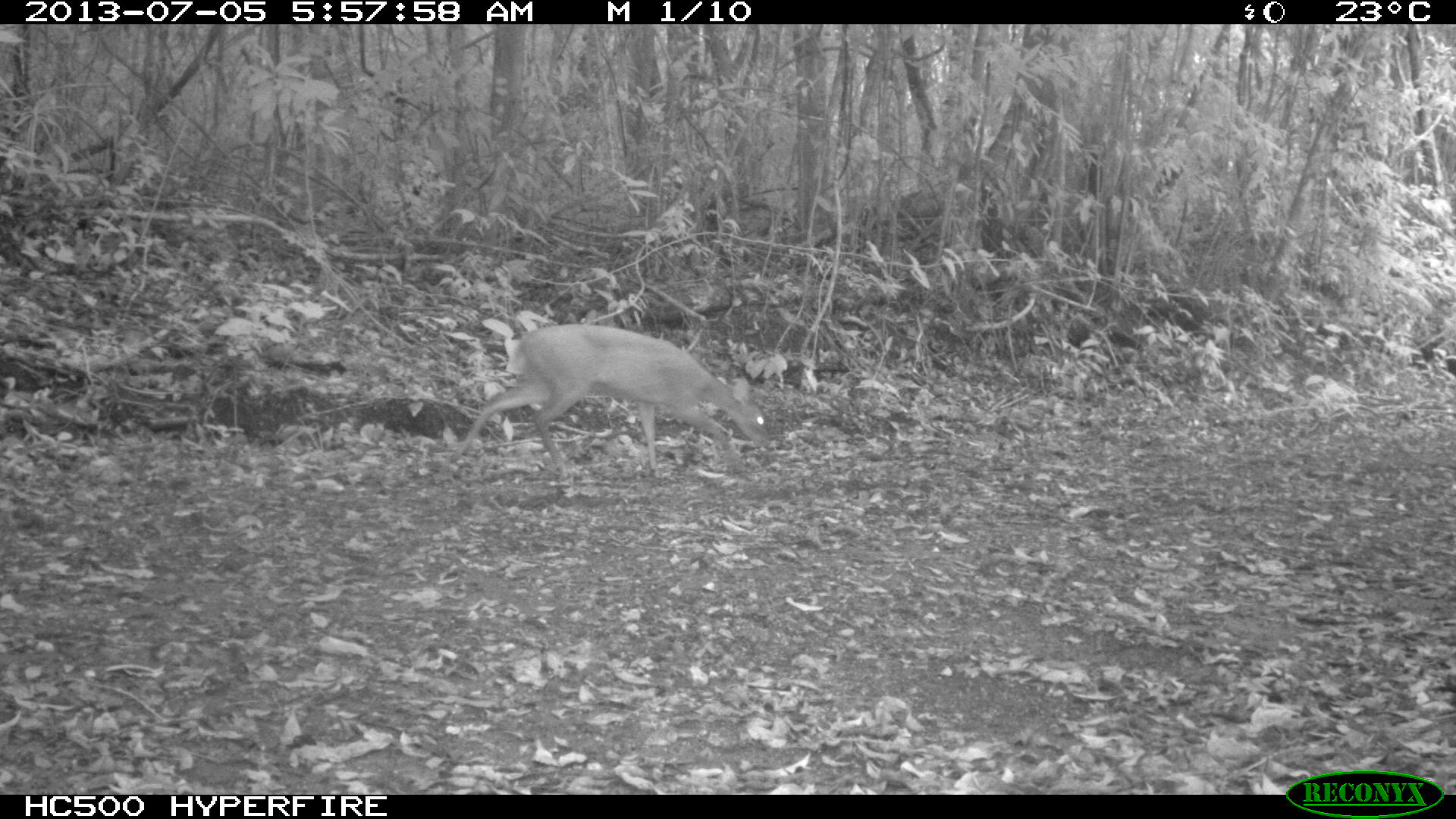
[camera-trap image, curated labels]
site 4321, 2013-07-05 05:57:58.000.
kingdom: Animalia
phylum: Chordata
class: Mammalia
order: Artiodactyla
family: Cervidae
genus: Mazama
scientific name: Mazama temama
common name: central american red brocket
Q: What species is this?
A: Mazama temama (central american red brocket).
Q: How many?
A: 1.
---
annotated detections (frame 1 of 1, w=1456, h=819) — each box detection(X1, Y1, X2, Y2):
mazama temama: detection(446, 322, 771, 480)